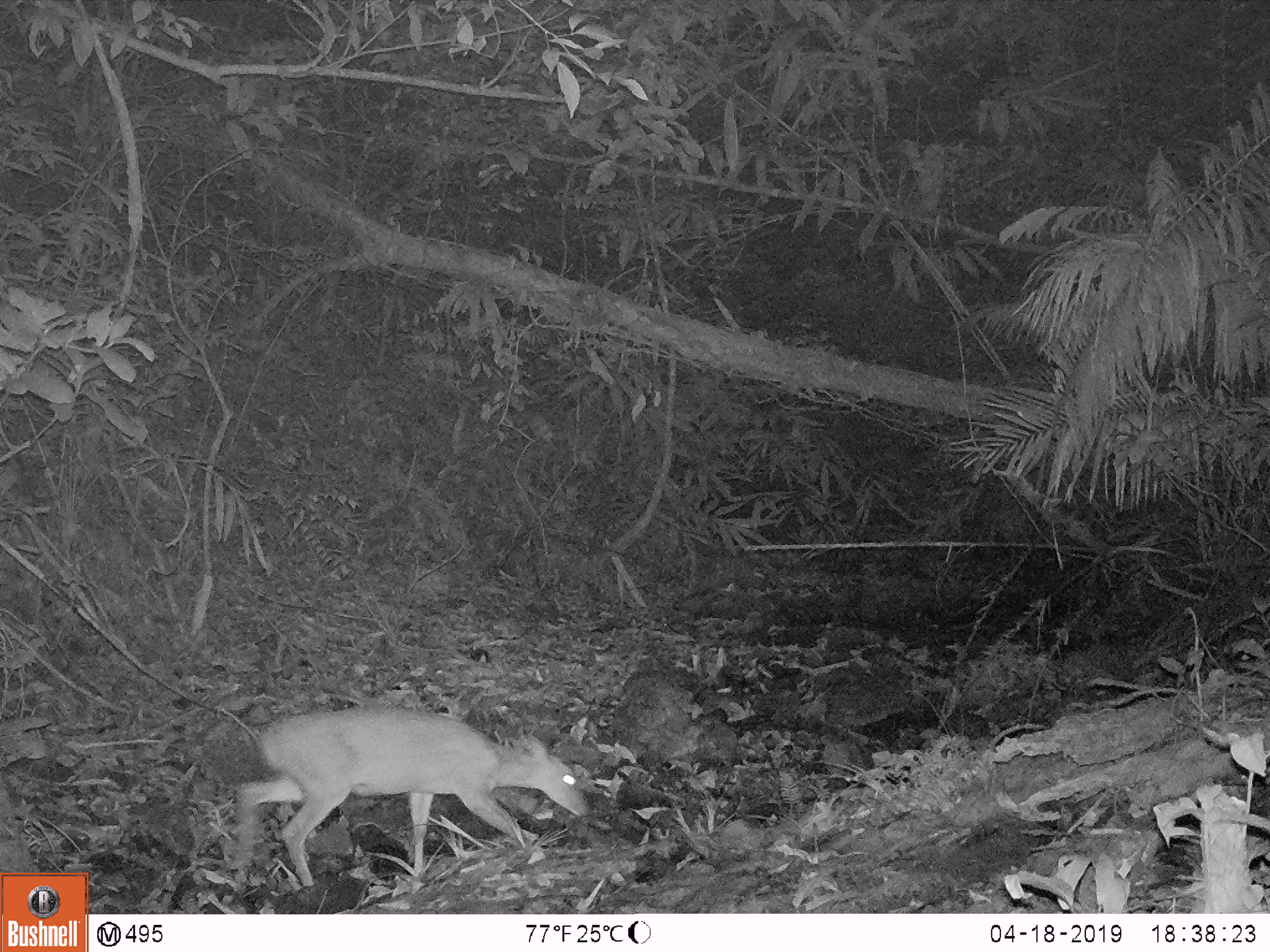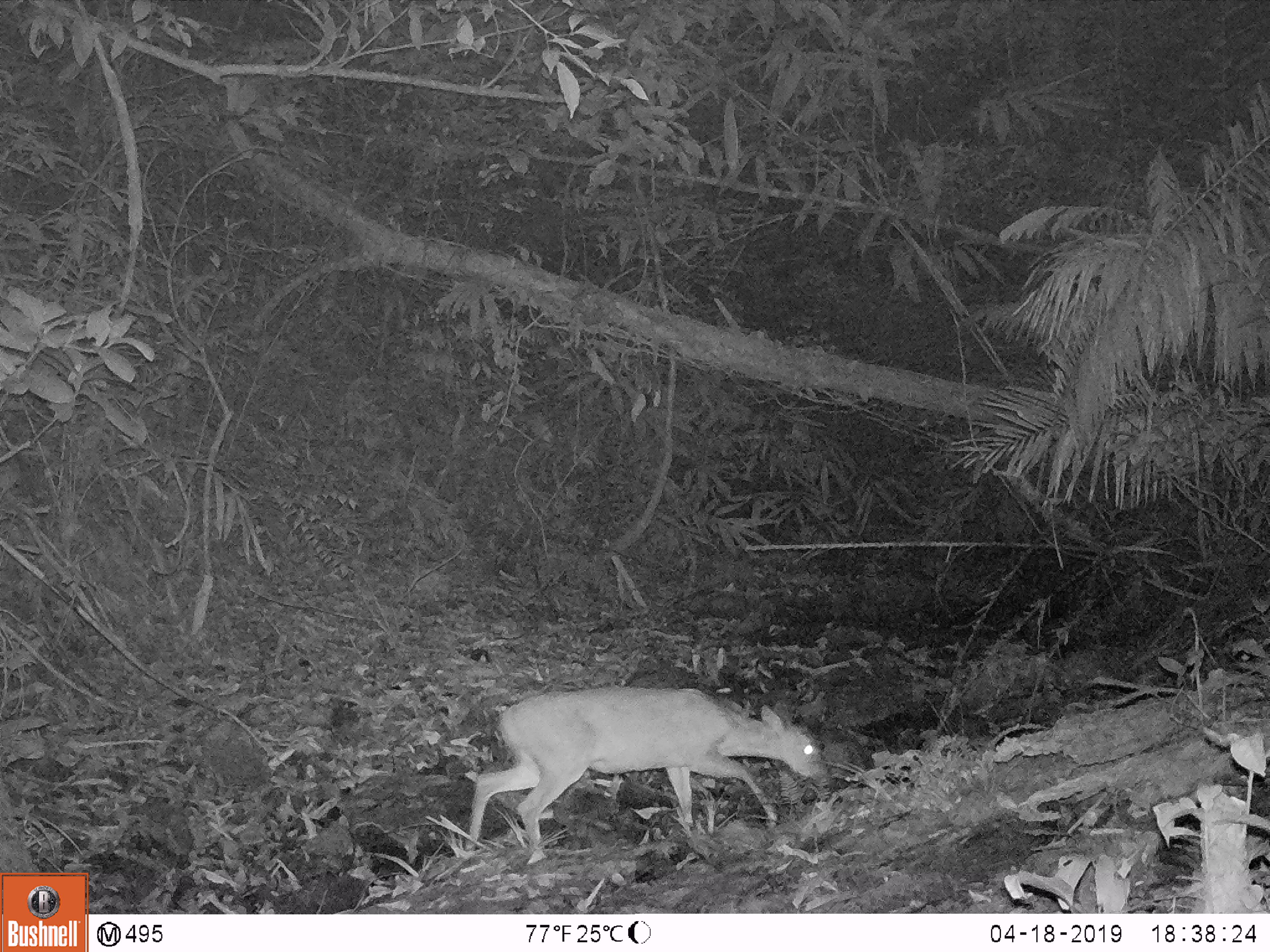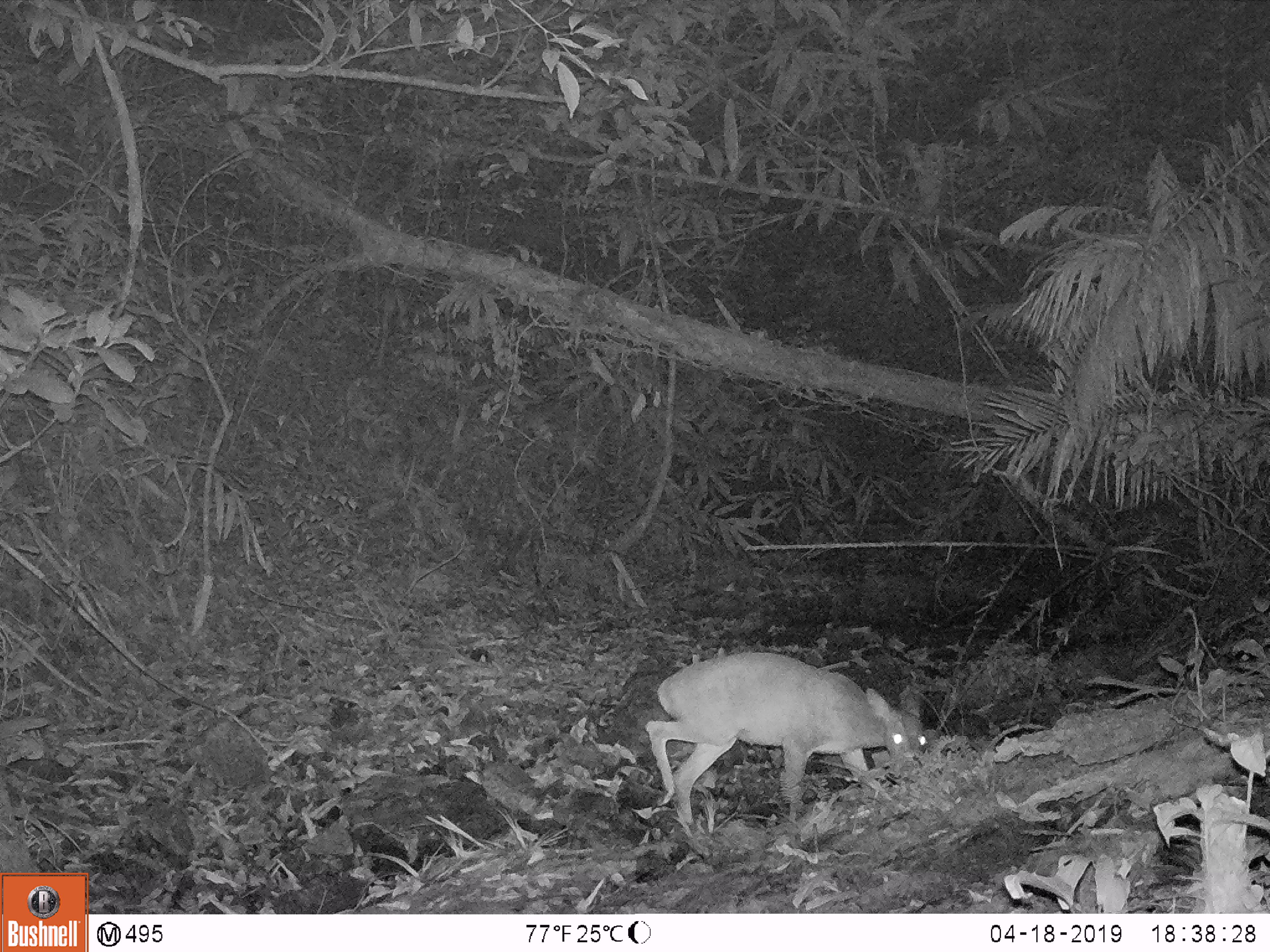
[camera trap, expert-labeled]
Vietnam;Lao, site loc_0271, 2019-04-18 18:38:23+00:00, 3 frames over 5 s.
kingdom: Animalia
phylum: Chordata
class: Mammalia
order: Artiodactyla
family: Cervidae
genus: Muntiacus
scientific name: Muntiacus vuquangensis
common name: large-antlered muntjac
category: large antlered muntjac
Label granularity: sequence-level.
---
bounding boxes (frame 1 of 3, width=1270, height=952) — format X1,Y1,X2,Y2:
large antlered muntjac: 233,702,590,889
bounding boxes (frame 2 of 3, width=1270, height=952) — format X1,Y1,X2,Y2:
large antlered muntjac: 464,684,832,852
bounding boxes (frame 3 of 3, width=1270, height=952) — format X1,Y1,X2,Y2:
large antlered muntjac: 644,651,928,826